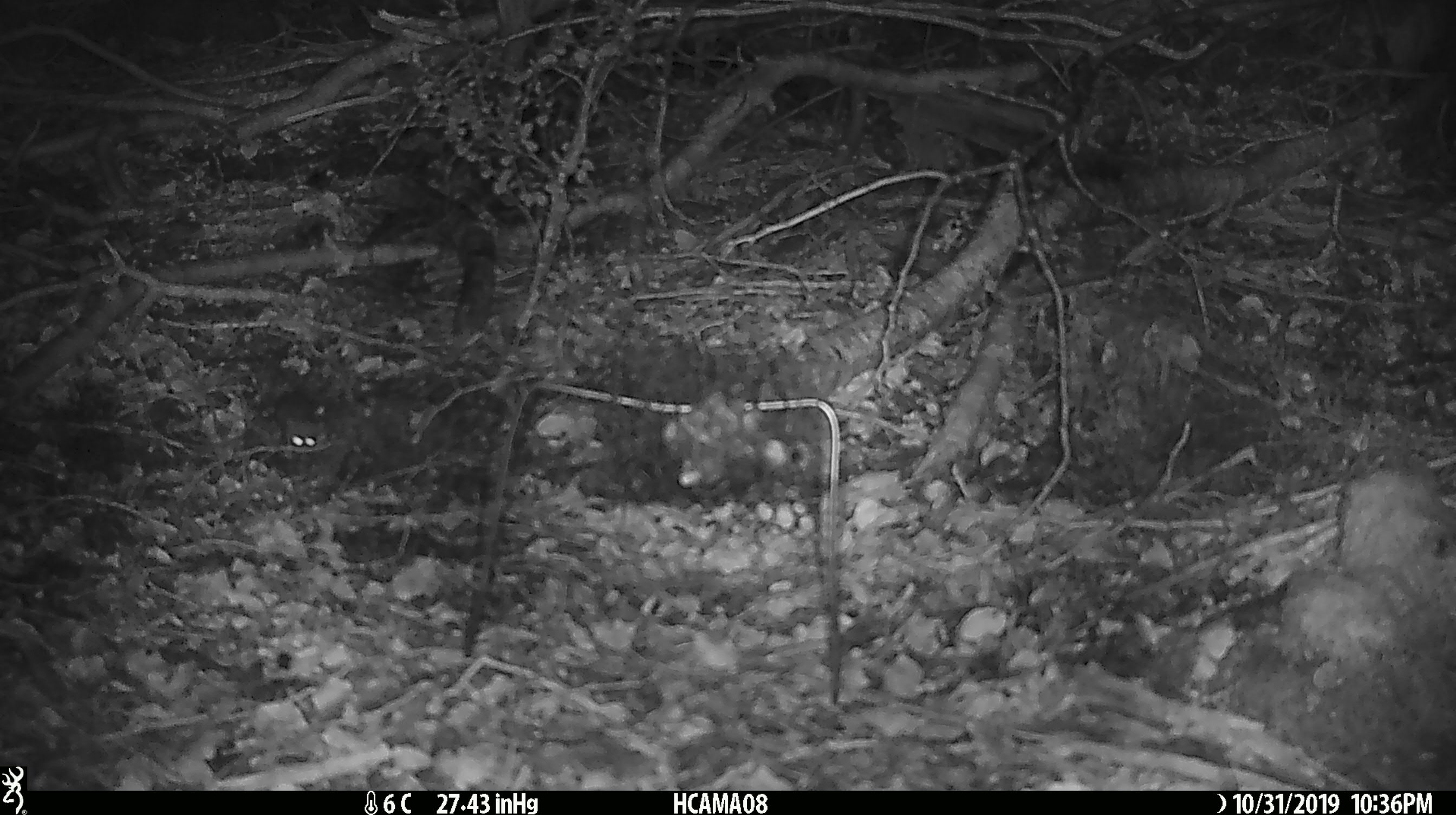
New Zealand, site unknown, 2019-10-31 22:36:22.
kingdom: Animalia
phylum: Chordata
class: Mammalia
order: Rodentia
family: Muridae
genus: Mus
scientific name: Mus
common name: mouse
Mouse (Mus).